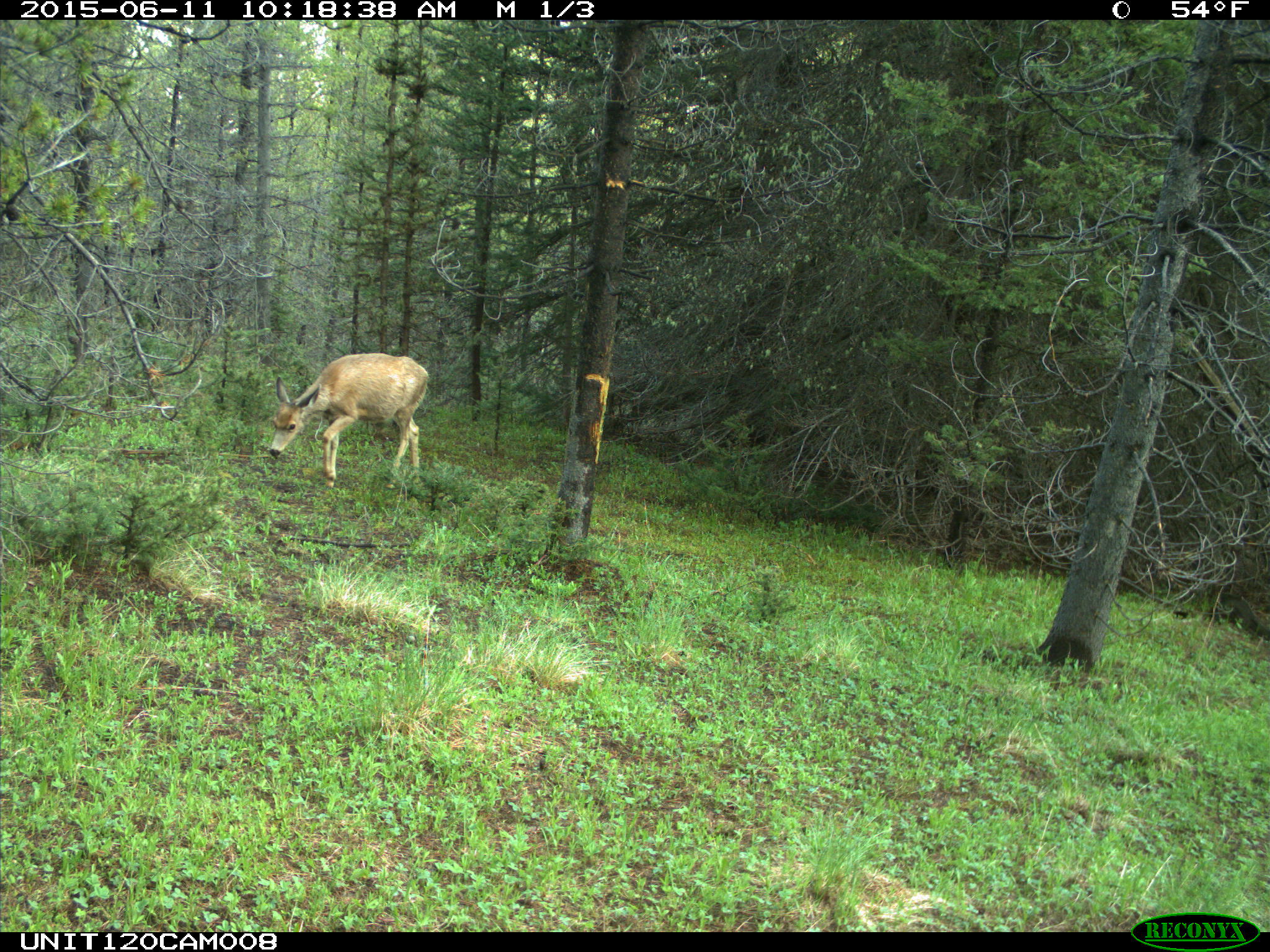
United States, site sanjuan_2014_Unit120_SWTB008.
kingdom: Animalia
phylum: Chordata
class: Mammalia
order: Artiodactyla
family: Cervidae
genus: Odocoileus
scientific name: Odocoileus hemionus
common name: mule deer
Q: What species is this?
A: Odocoileus hemionus (mule deer).